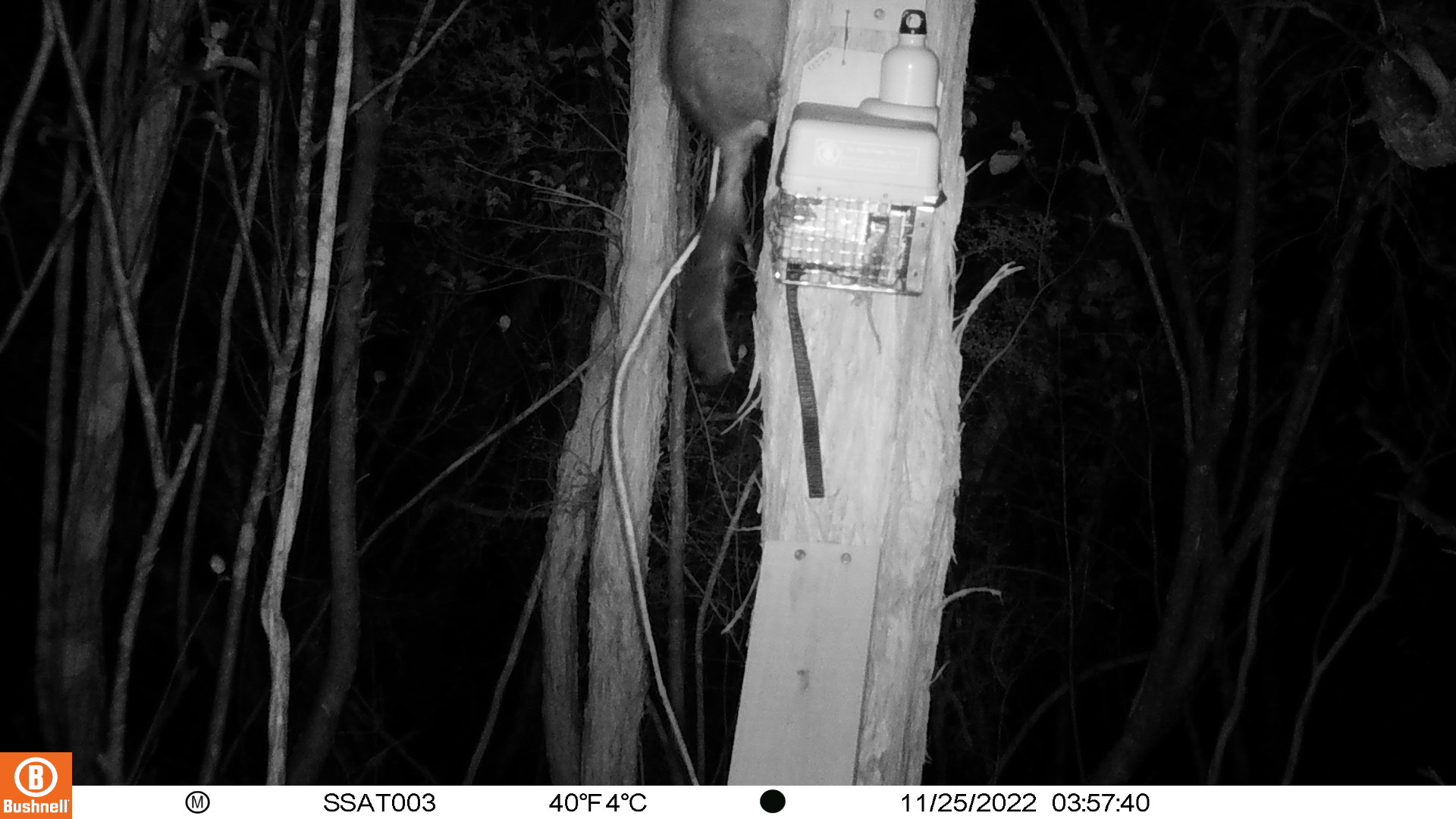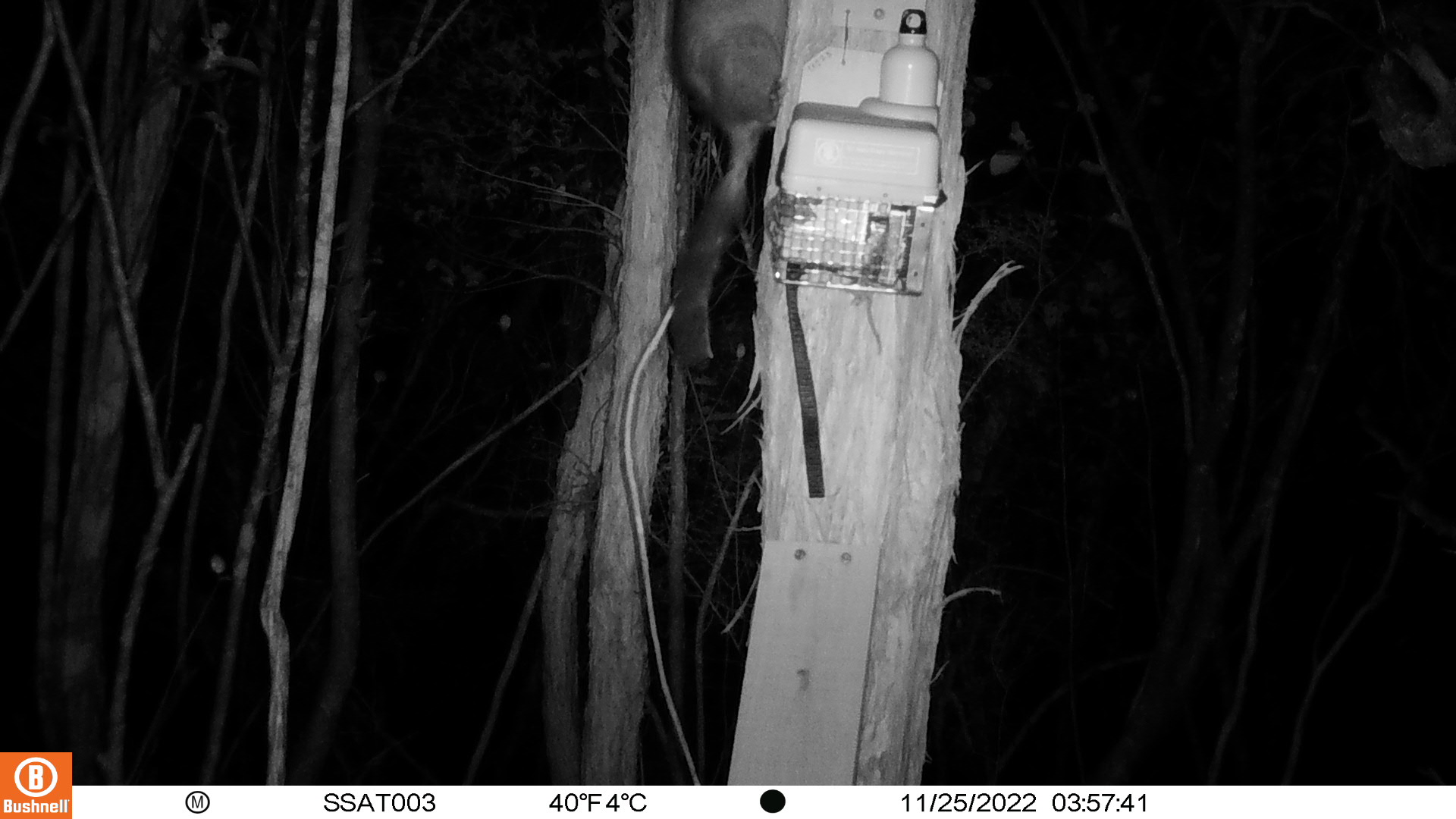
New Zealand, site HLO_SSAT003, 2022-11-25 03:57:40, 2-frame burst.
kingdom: Animalia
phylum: Chordata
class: Mammalia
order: Diprotodontia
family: Phalangeridae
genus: Trichosurus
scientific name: Trichosurus vulpecula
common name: common brushtail possum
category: possum